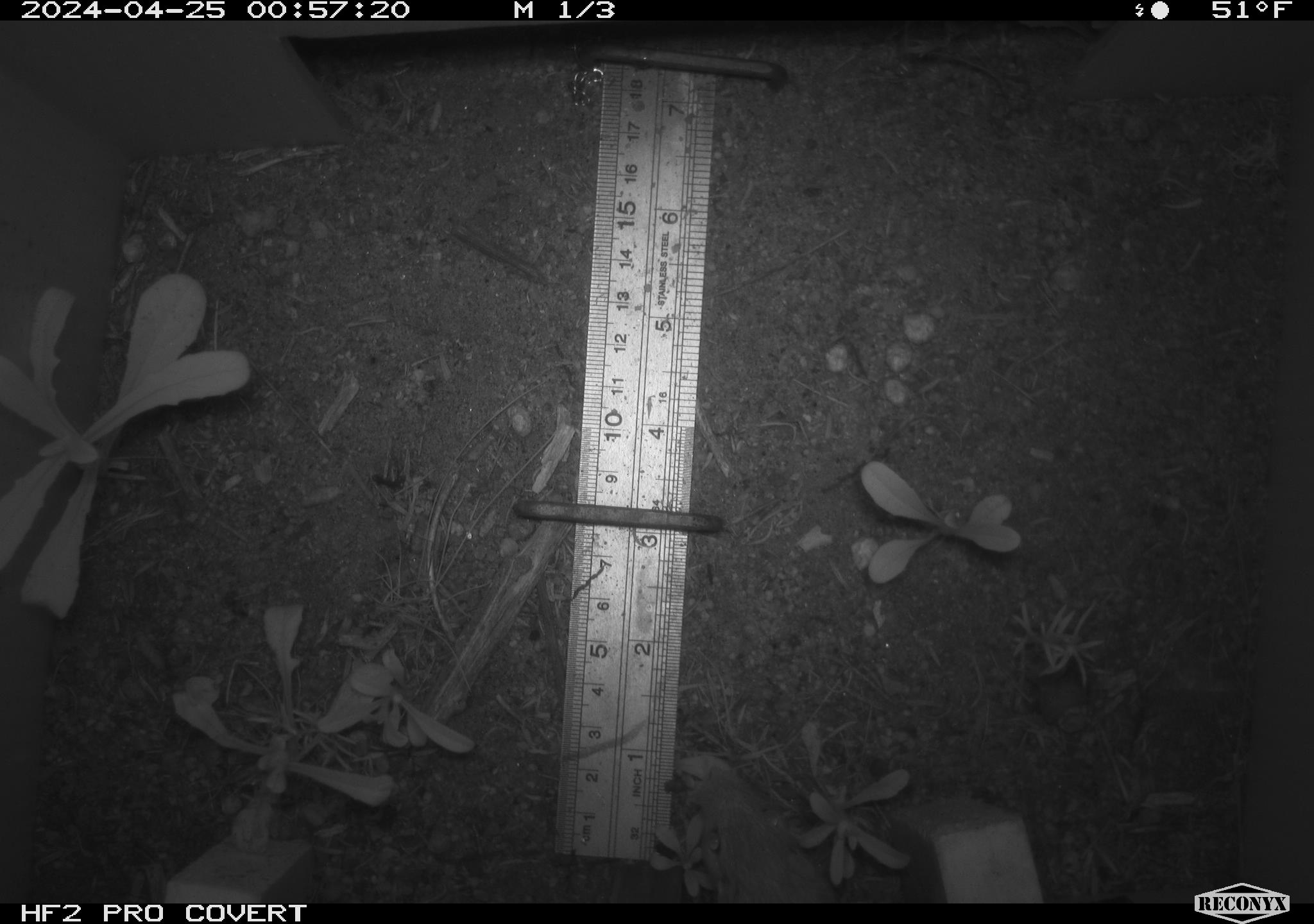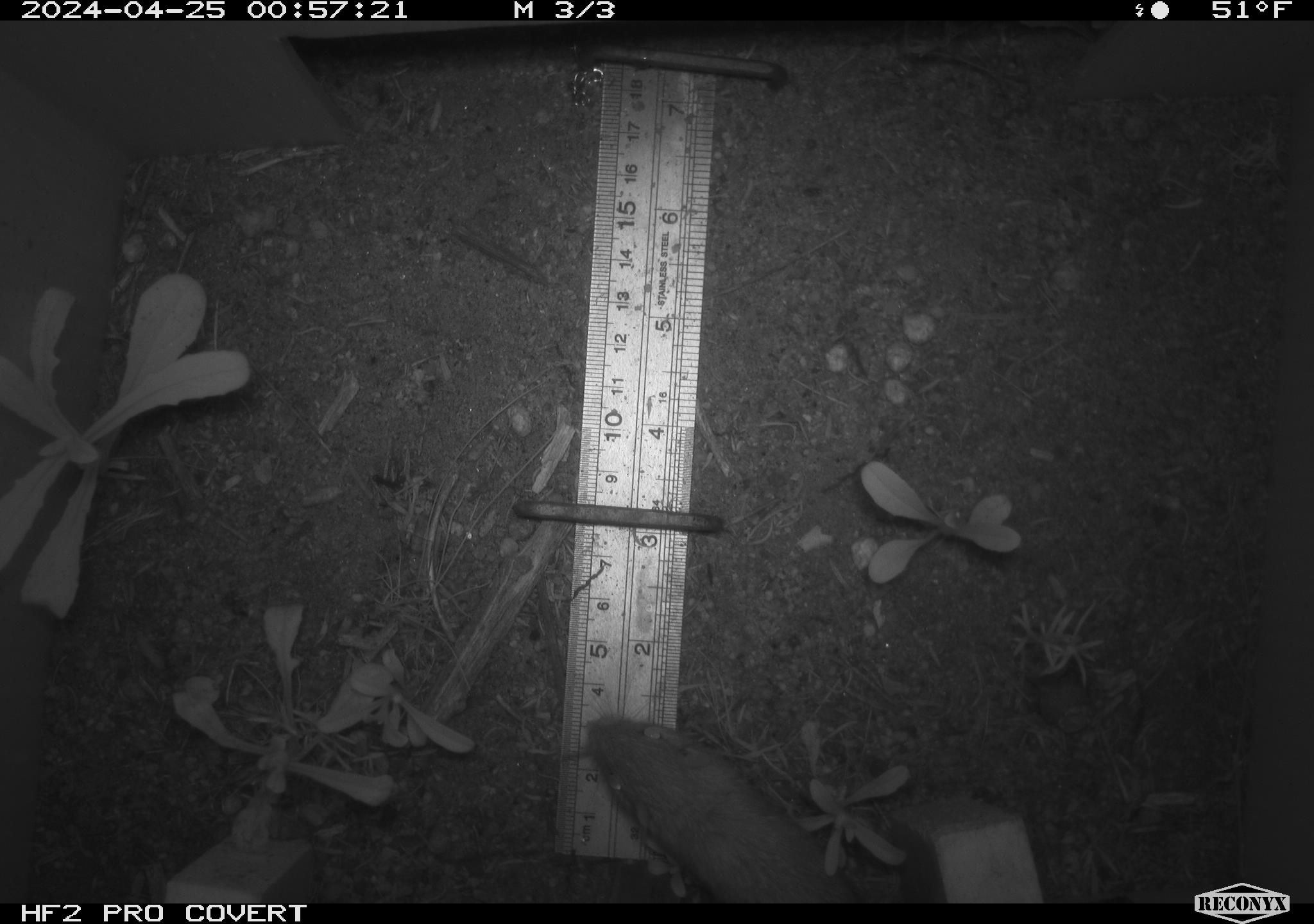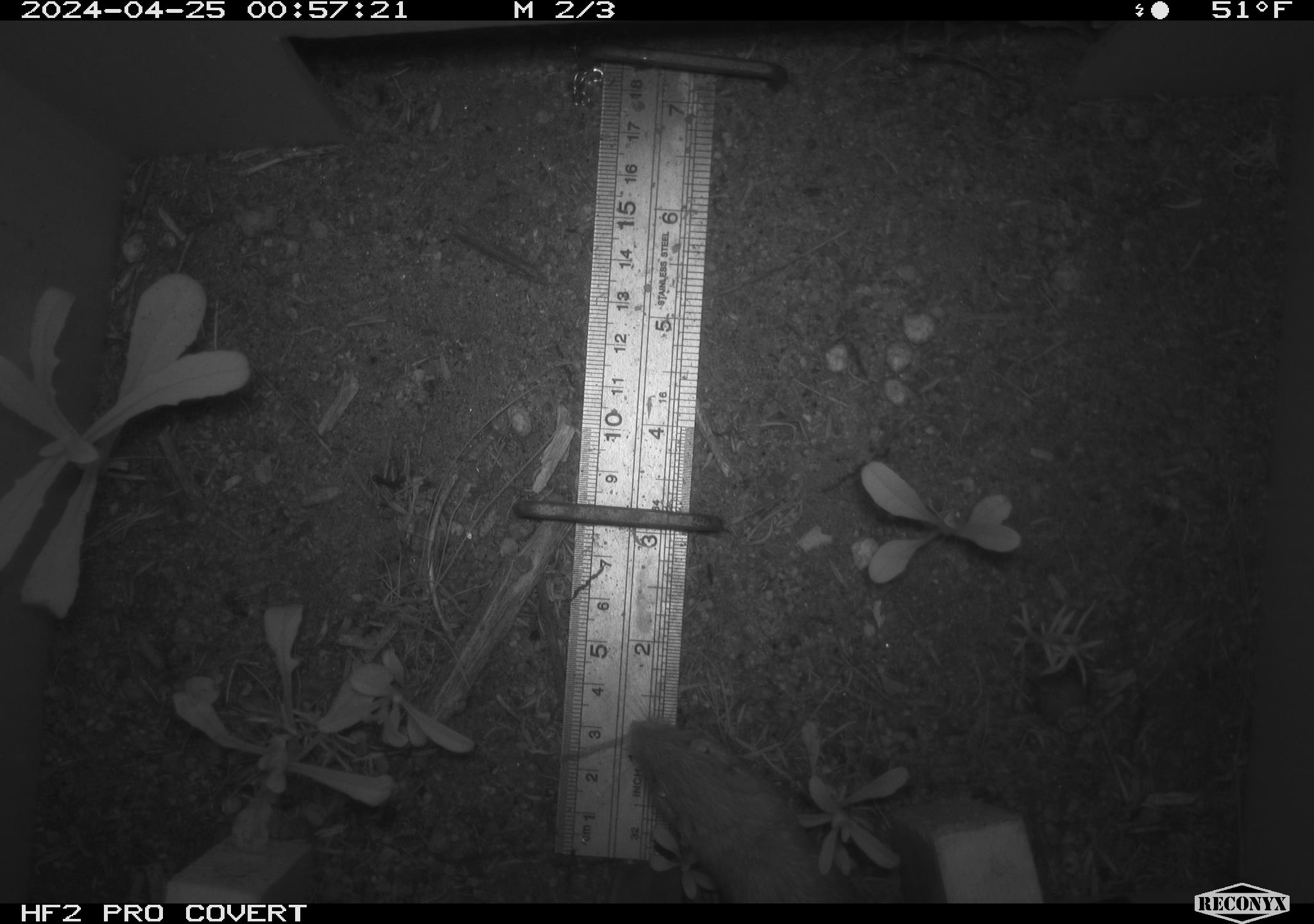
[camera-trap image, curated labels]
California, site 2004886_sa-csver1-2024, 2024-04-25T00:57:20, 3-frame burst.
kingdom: Animalia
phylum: Chordata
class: Mammalia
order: Rodentia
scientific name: Rodentia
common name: rodent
Rodent (Rodentia).